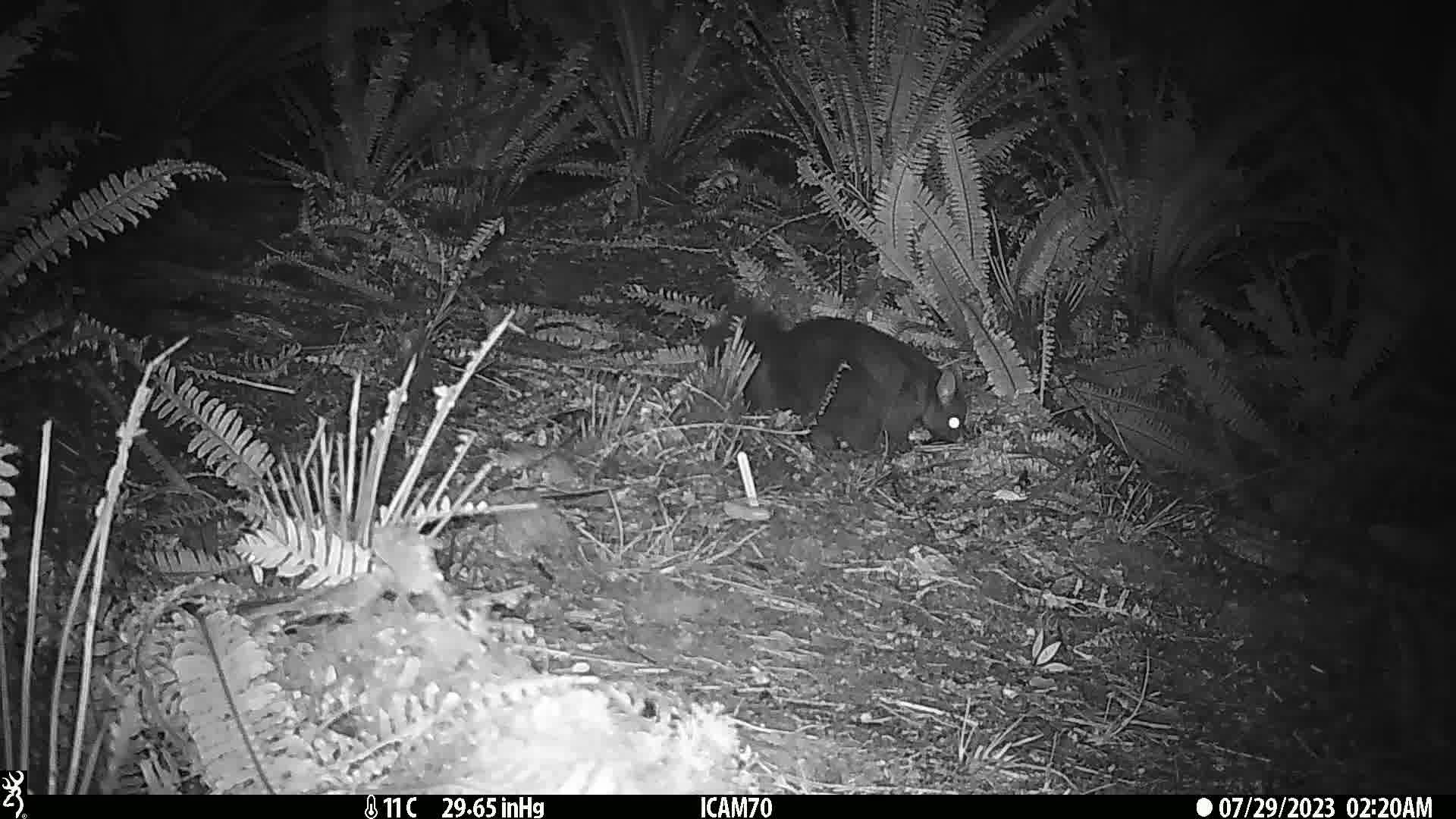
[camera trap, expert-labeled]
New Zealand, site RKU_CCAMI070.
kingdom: Animalia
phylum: Chordata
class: Mammalia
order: Diprotodontia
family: Phalangeridae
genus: Trichosurus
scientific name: Trichosurus vulpecula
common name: common brushtail possum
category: possum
Possum (common brushtail possum) (Trichosurus vulpecula).